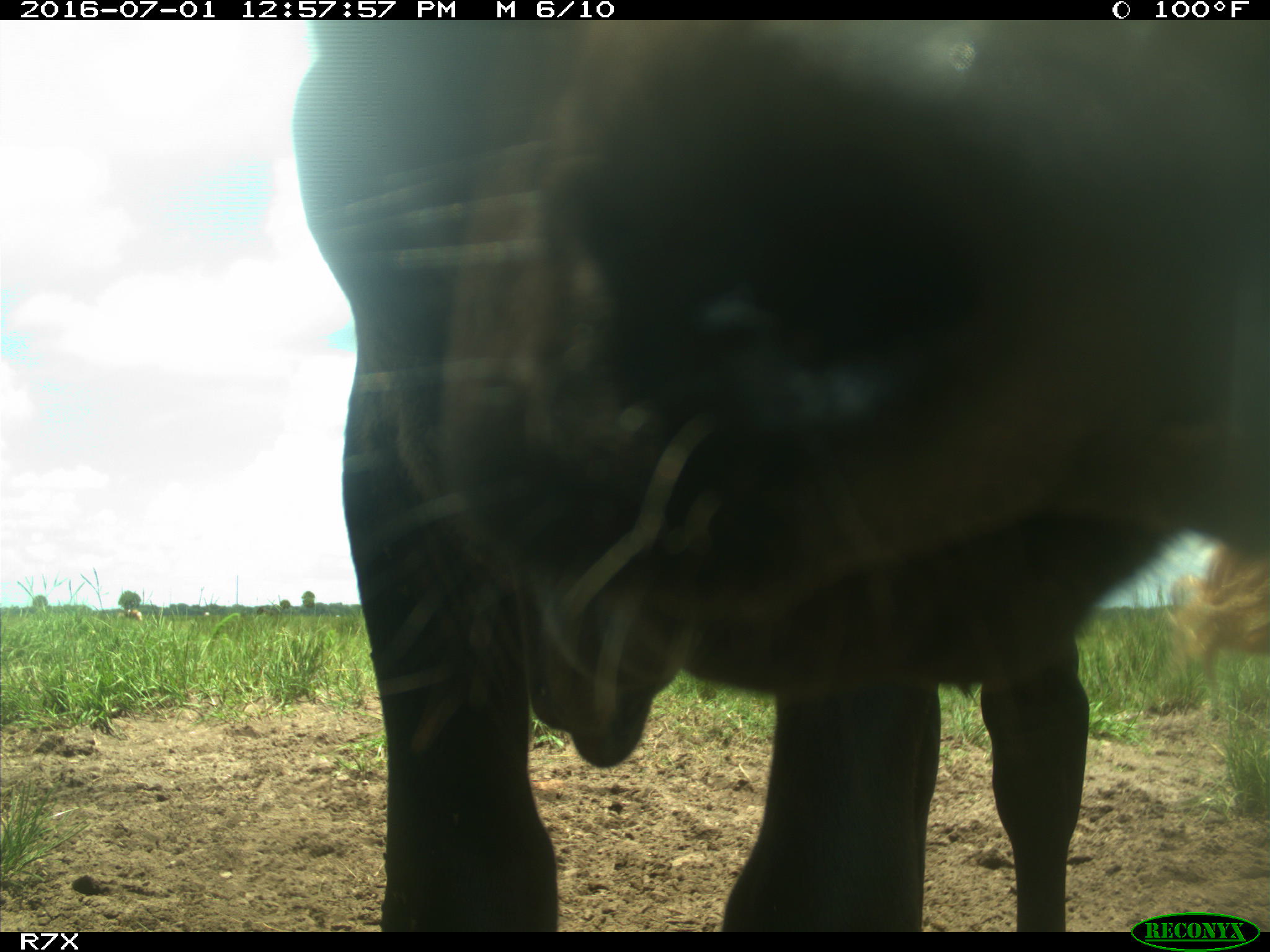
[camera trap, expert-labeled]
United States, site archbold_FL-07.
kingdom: Animalia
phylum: Chordata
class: Mammalia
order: Artiodactyla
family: Bovidae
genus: Bos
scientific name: Bos taurus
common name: domestic cow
Bos taurus (domestic cow).